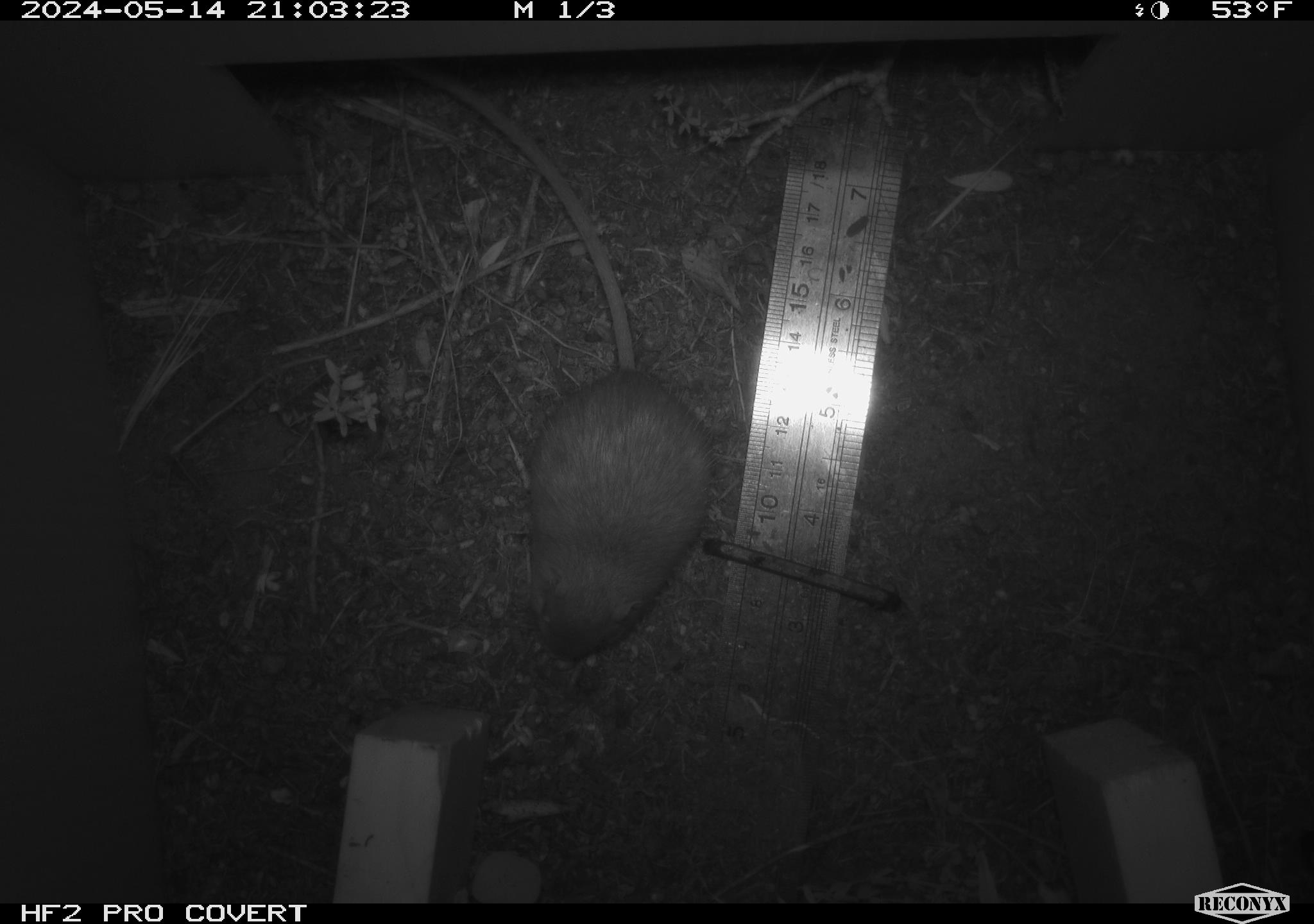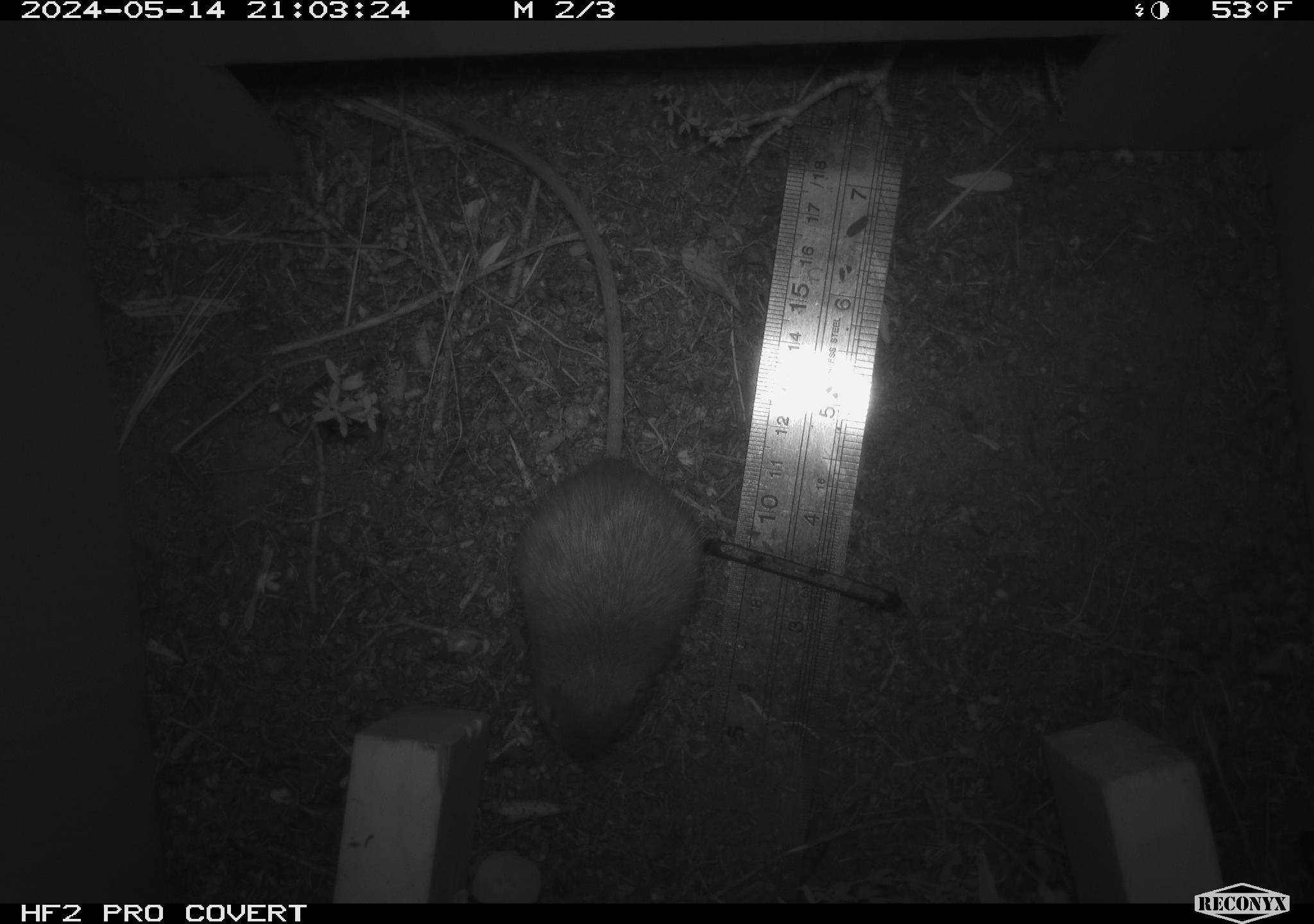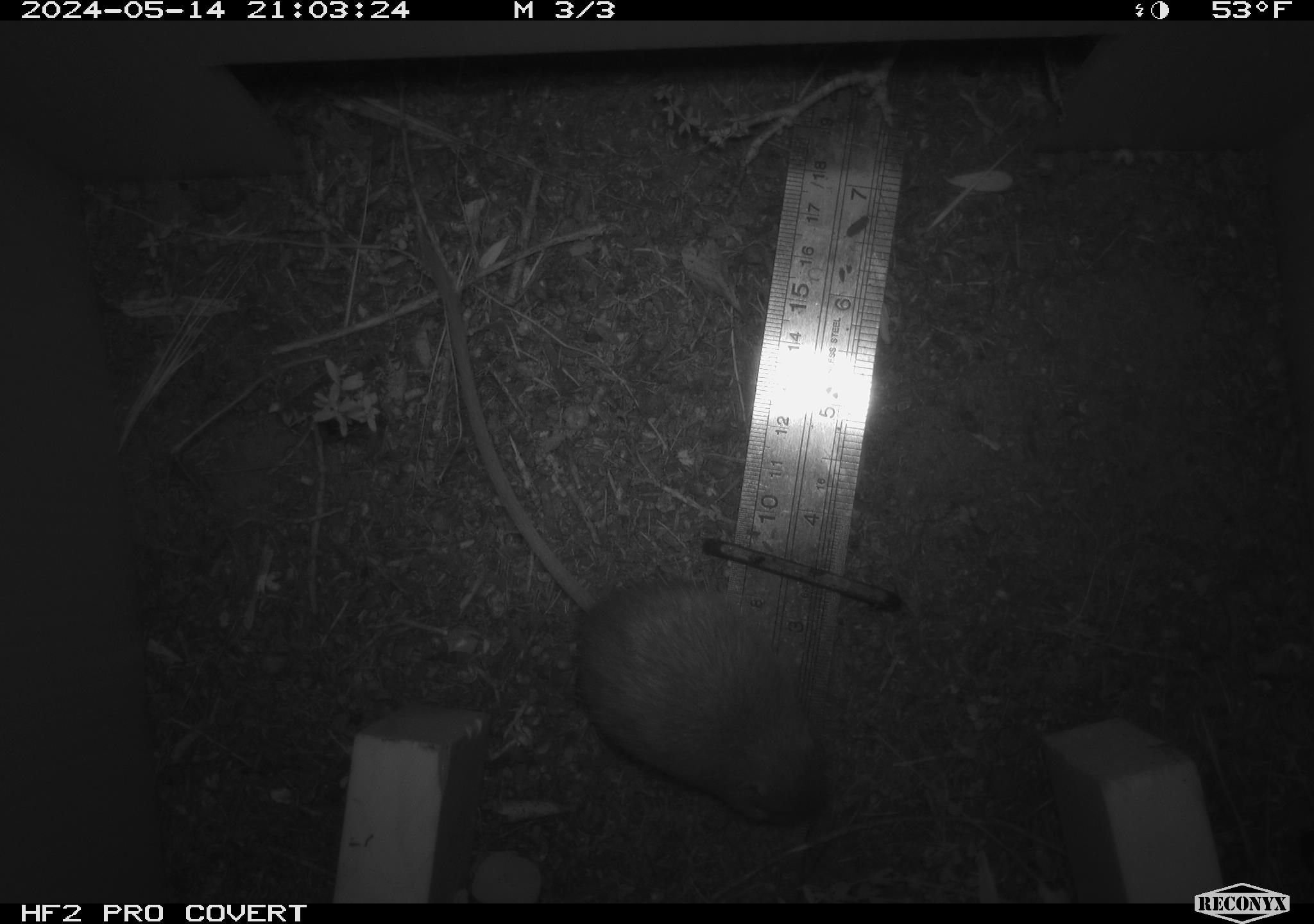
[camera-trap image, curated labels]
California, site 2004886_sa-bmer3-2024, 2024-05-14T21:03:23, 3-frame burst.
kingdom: Animalia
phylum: Chordata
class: Mammalia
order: Rodentia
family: Heteromyidae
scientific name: Heteromyidae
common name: kangaroo rats and pocket mice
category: heteromyidae family